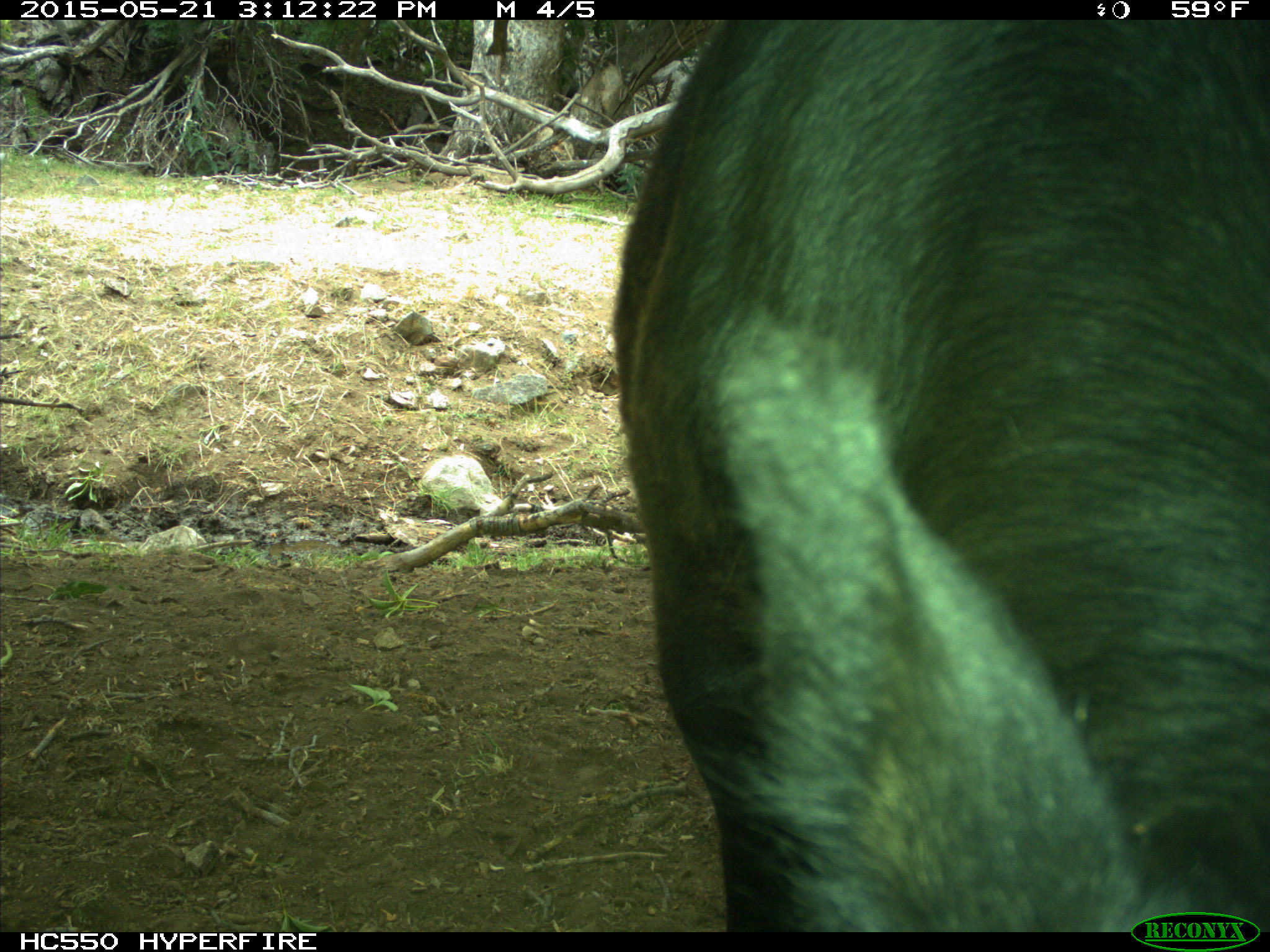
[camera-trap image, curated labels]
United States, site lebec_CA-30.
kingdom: Animalia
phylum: Chordata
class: Mammalia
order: Artiodactyla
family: Bovidae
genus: Bos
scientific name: Bos taurus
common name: domestic cow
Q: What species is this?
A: Bos taurus (domestic cow).